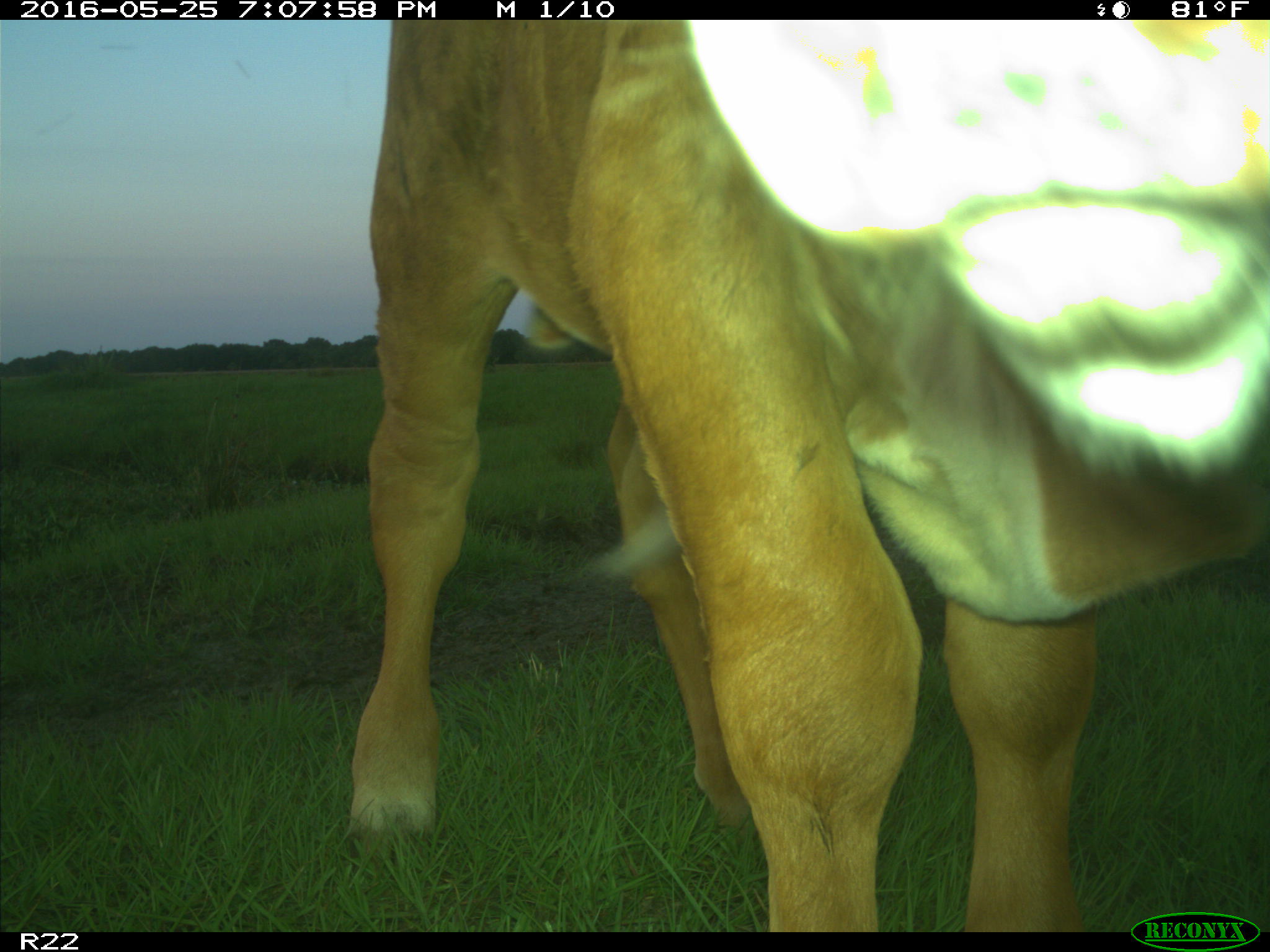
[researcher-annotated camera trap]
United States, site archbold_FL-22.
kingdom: Animalia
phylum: Chordata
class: Mammalia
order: Artiodactyla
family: Bovidae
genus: Bos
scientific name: Bos taurus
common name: domestic cow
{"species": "Bos taurus (domestic cow)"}